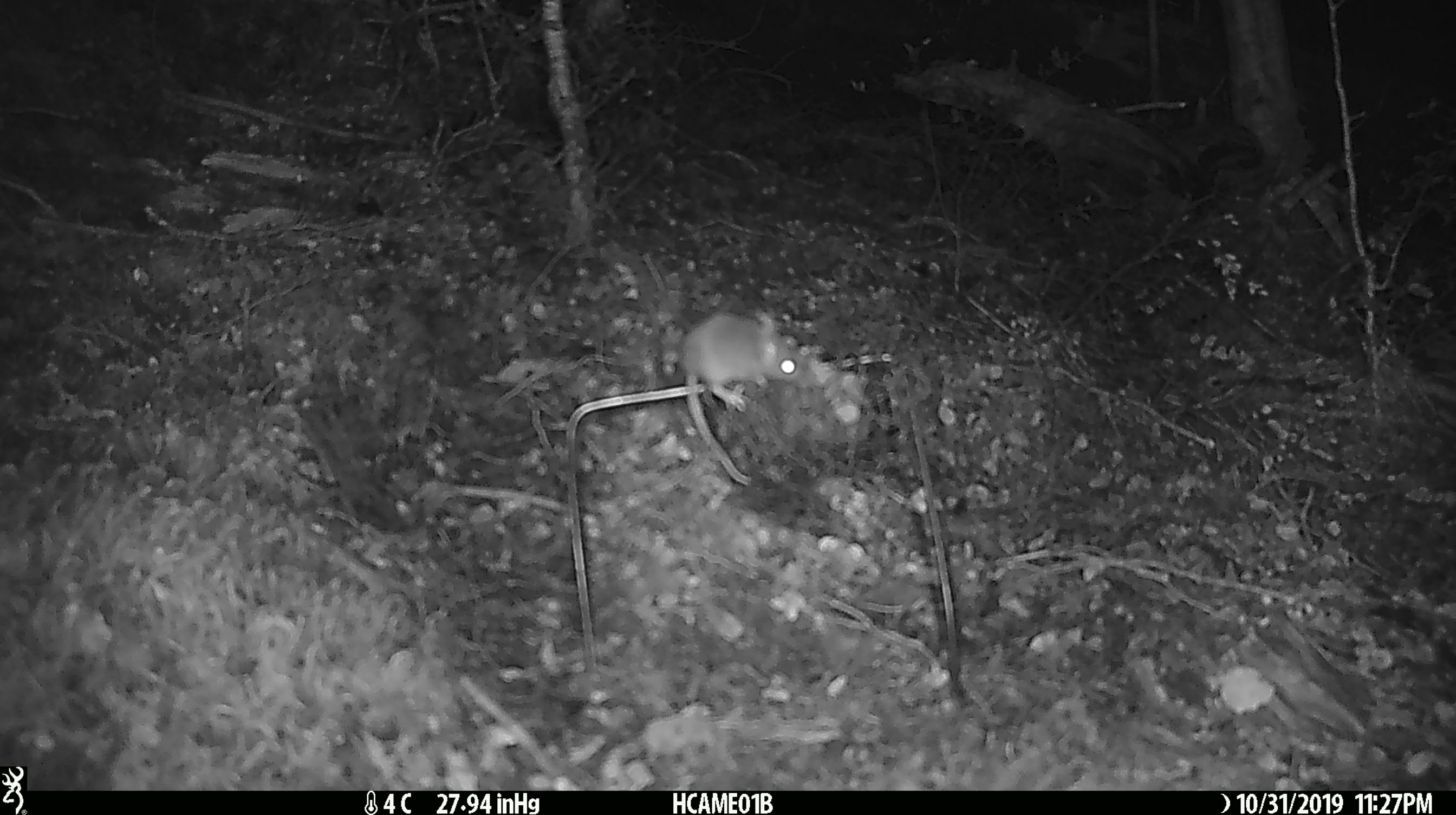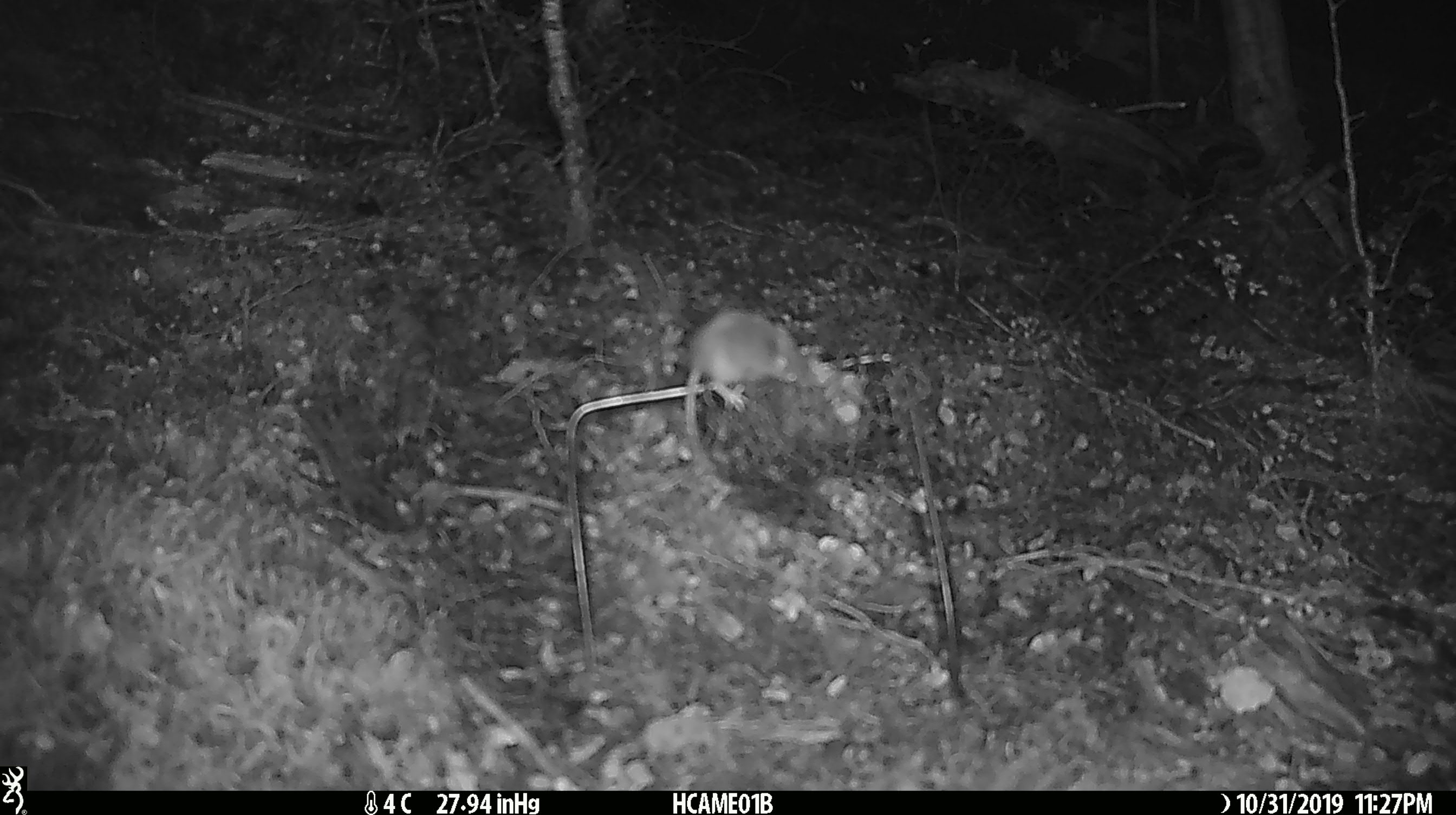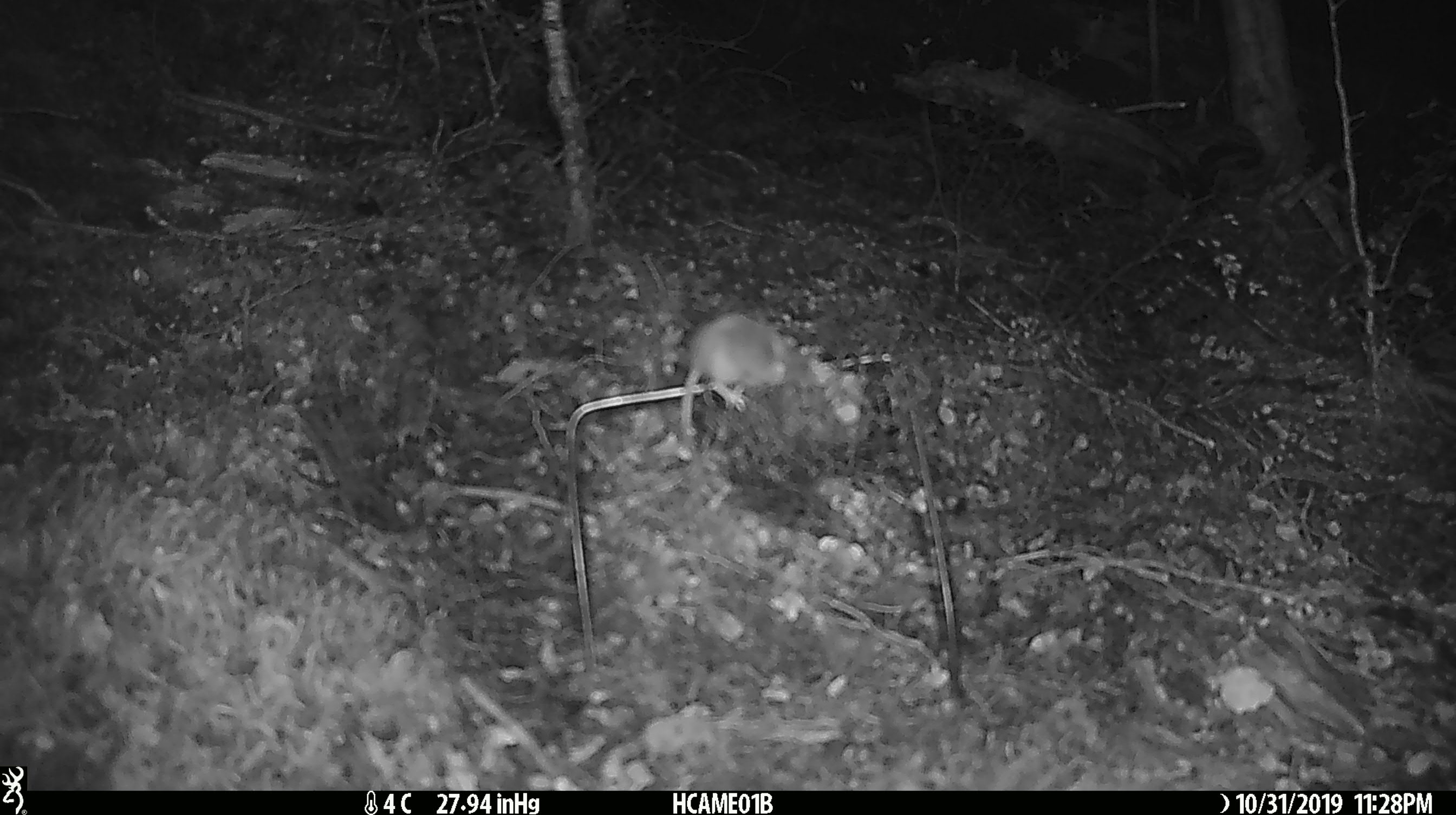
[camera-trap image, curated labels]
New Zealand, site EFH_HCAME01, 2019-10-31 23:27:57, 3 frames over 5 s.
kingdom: Animalia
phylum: Chordata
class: Mammalia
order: Rodentia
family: Muridae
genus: Mus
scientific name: Mus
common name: mouse